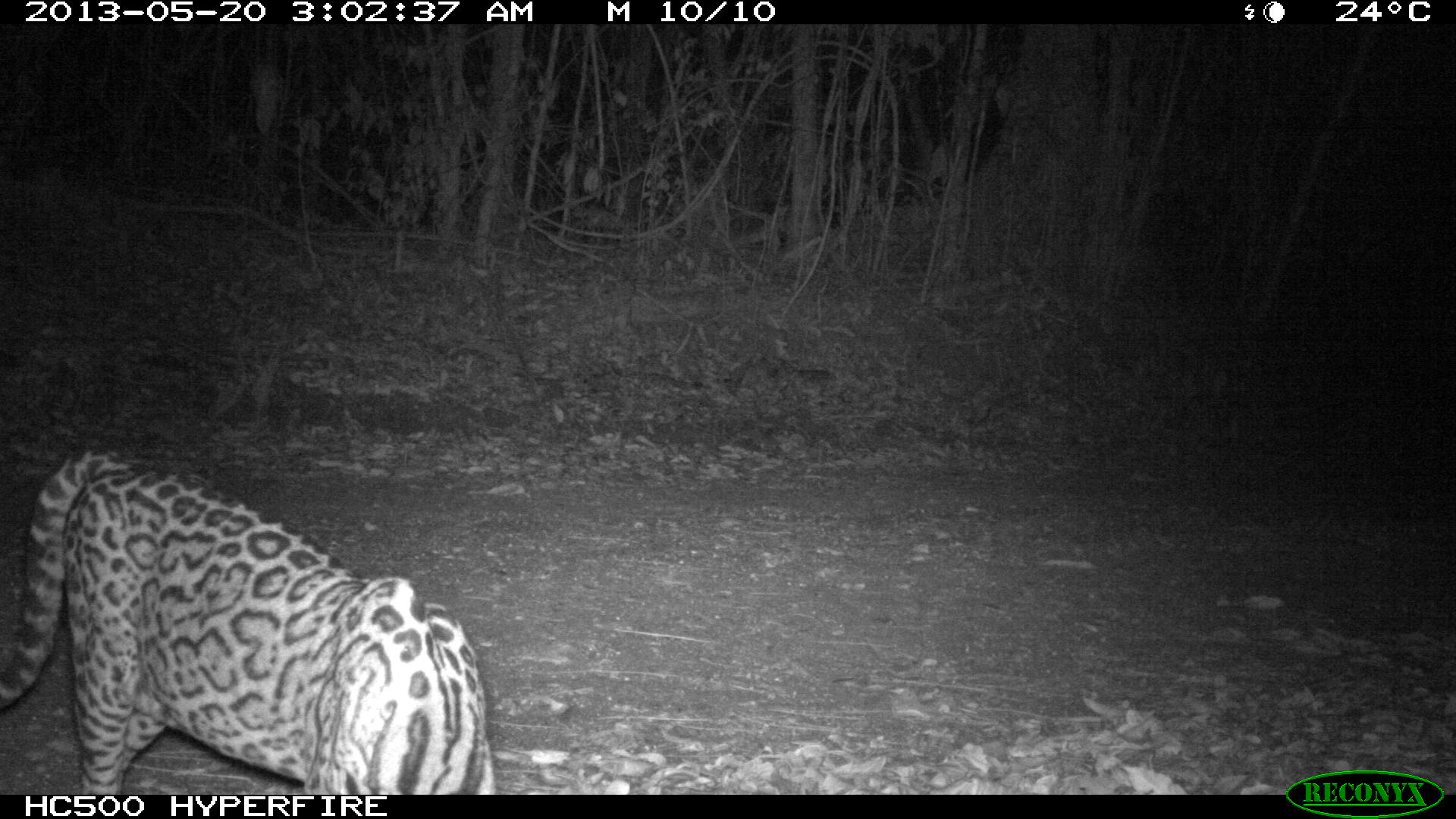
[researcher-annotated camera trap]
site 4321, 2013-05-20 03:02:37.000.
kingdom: Animalia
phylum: Chordata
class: Mammalia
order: Carnivora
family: Felidae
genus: Leopardus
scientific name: Leopardus pardalis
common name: ocelot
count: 1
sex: male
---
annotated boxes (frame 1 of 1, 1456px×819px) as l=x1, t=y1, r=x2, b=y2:
leopardus pardalis: l=0, t=446, r=492, b=794